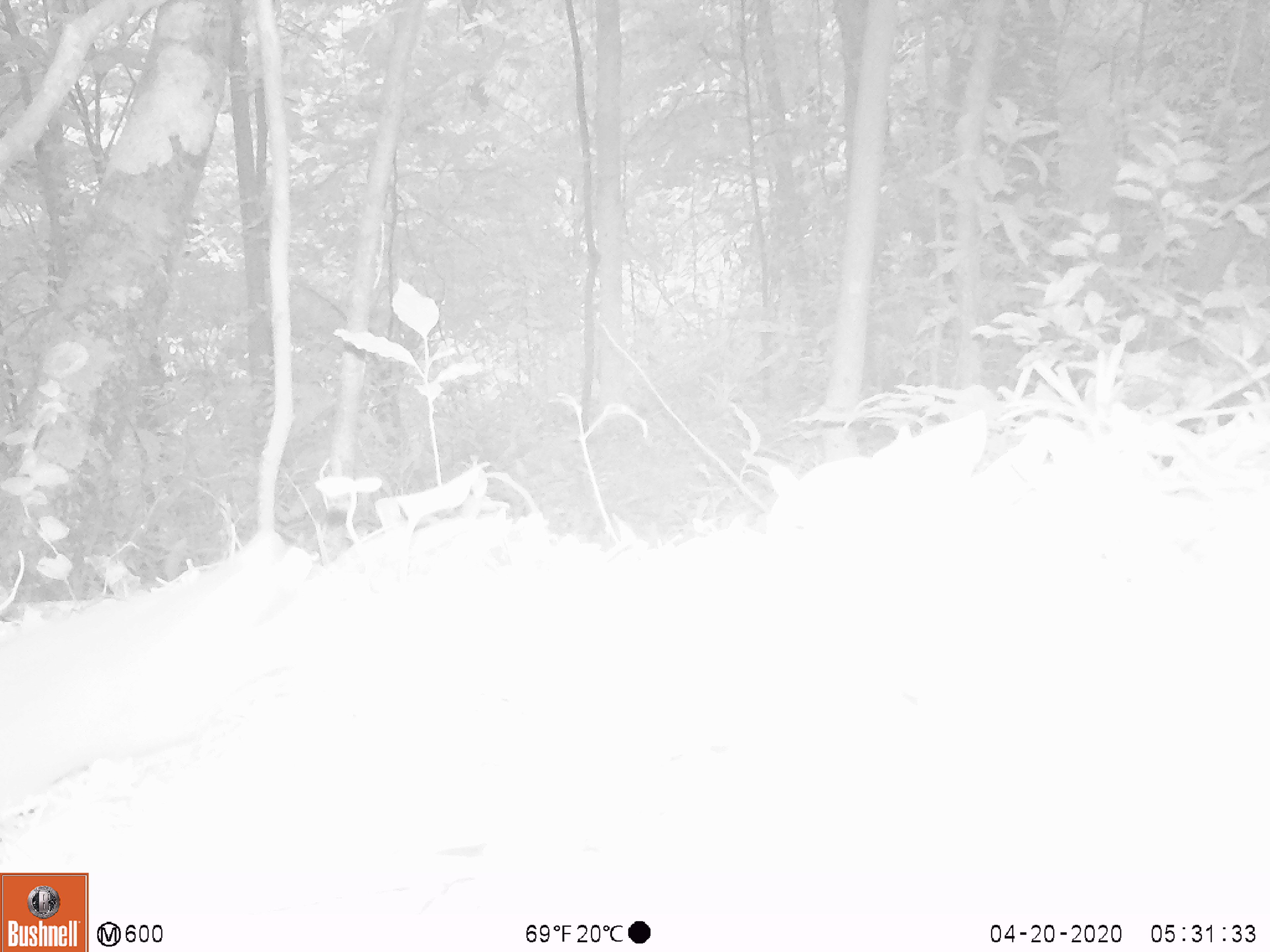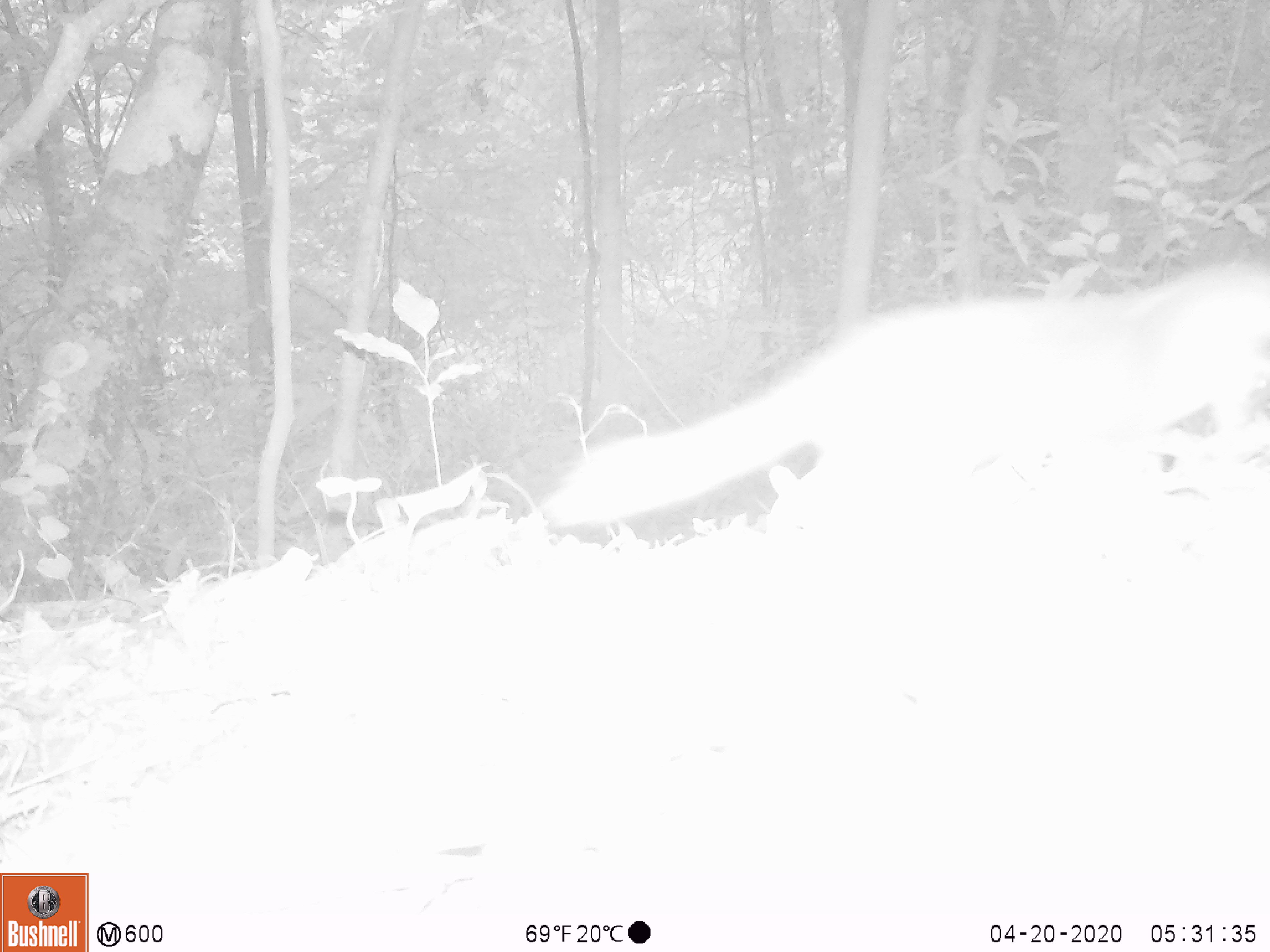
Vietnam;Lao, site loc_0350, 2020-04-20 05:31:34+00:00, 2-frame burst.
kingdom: Animalia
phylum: Chordata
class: Mammalia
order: Carnivora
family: Mustelidae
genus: Melogale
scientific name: Melogale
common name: ferret badger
Ferret badger (Melogale). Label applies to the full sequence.